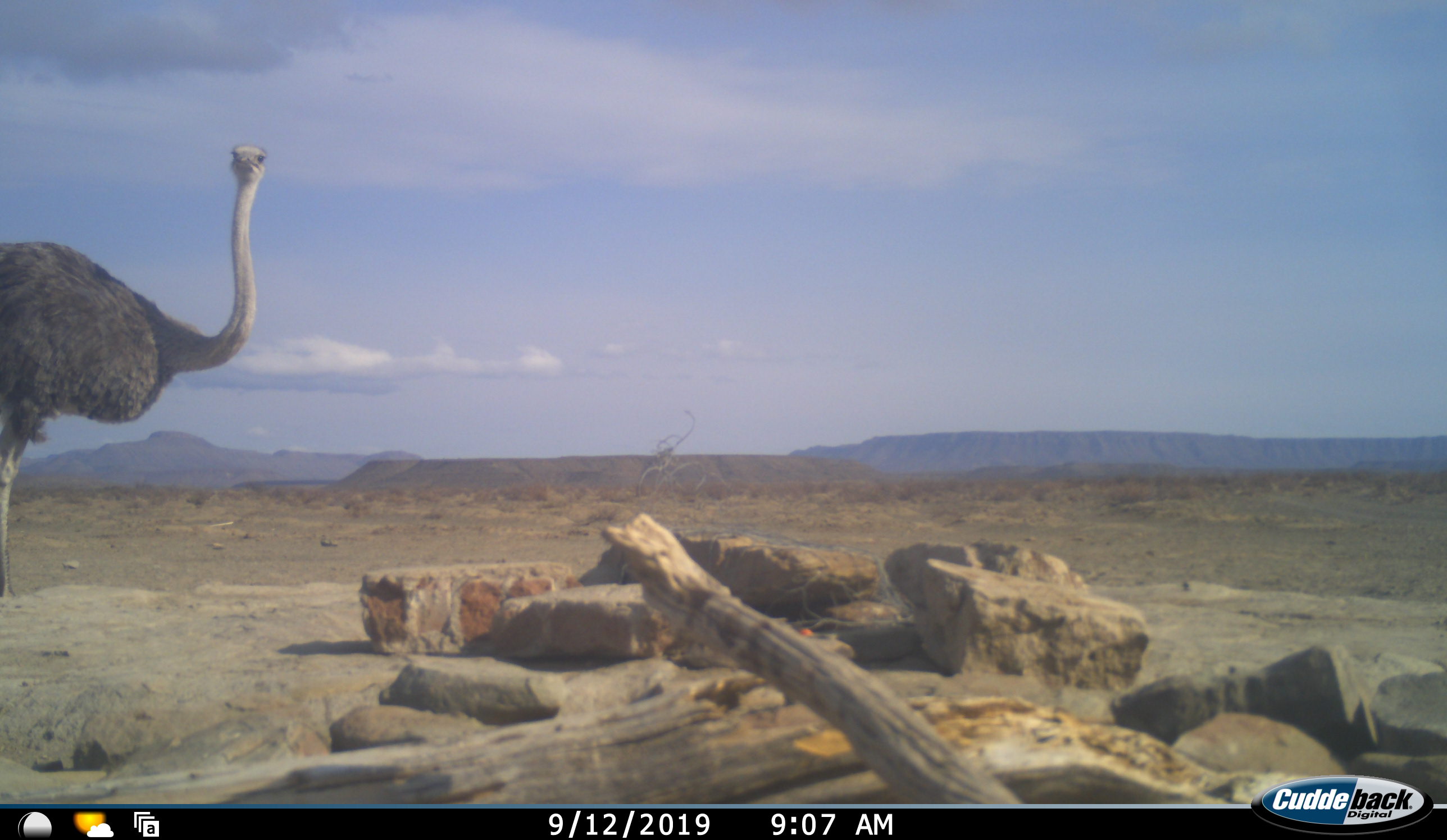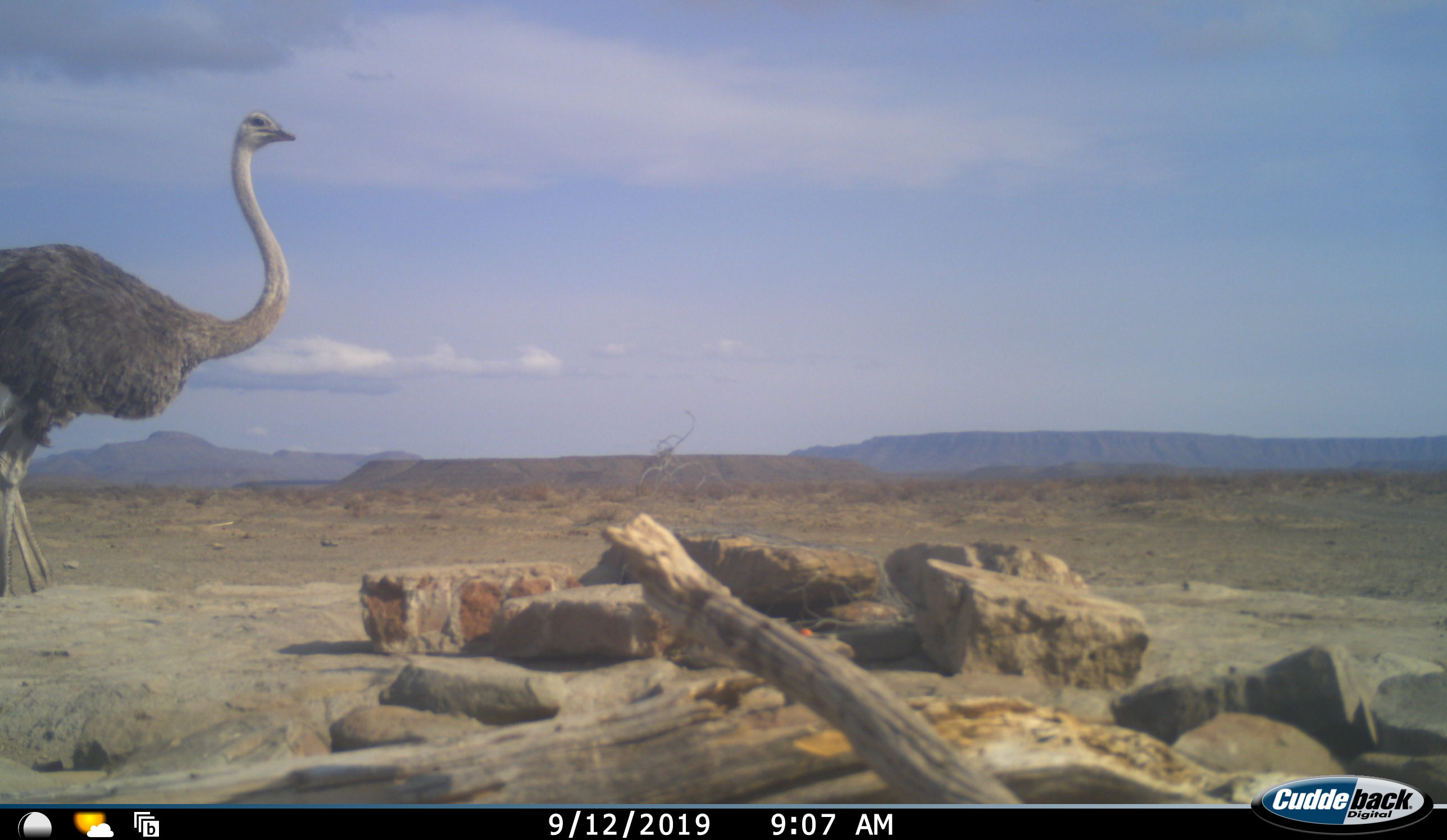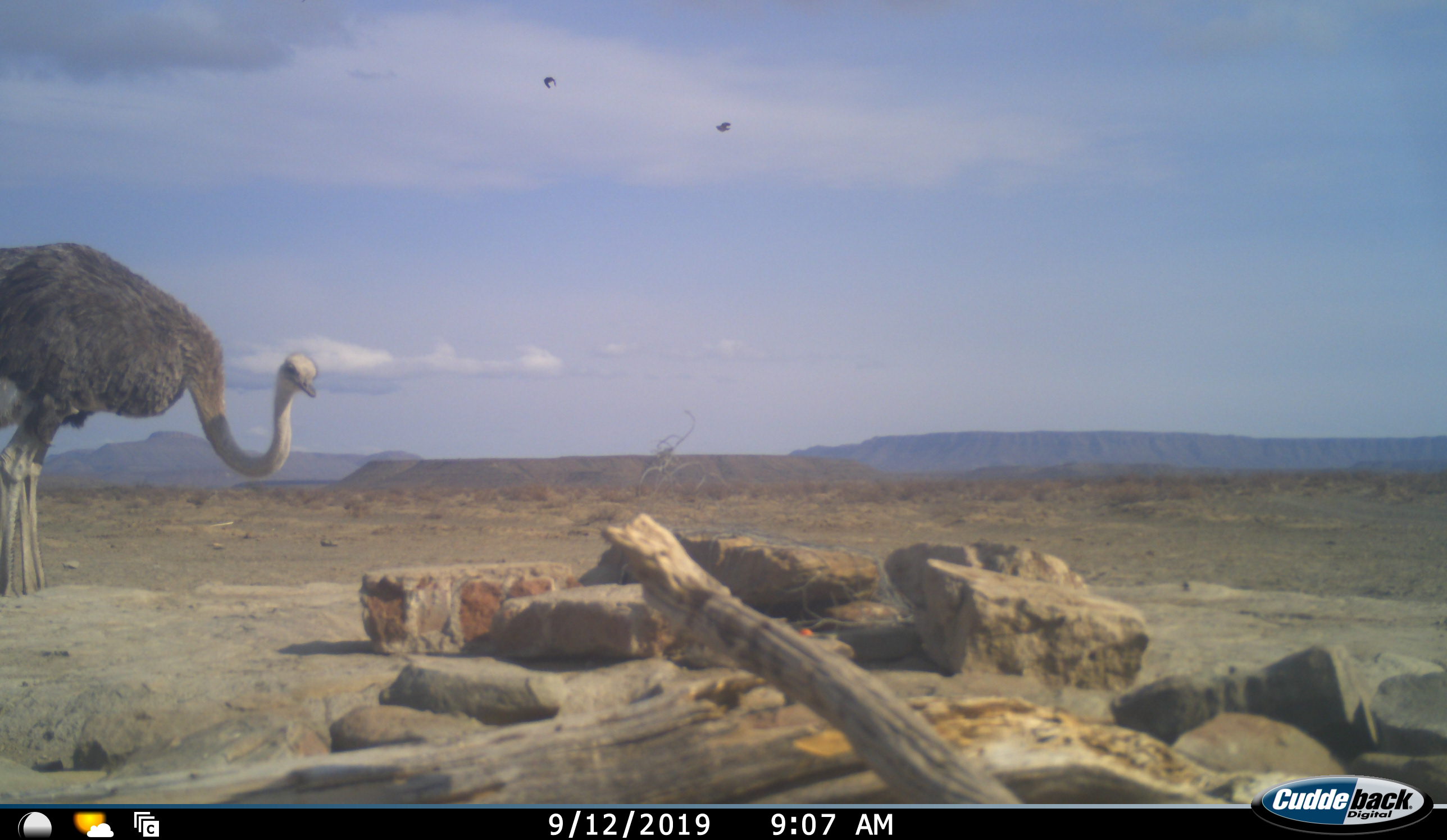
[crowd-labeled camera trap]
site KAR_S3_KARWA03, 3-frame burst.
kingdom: Animalia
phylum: Chordata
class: Aves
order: Struthioniformes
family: Struthionidae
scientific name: Struthionidae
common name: ostrich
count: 1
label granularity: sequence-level